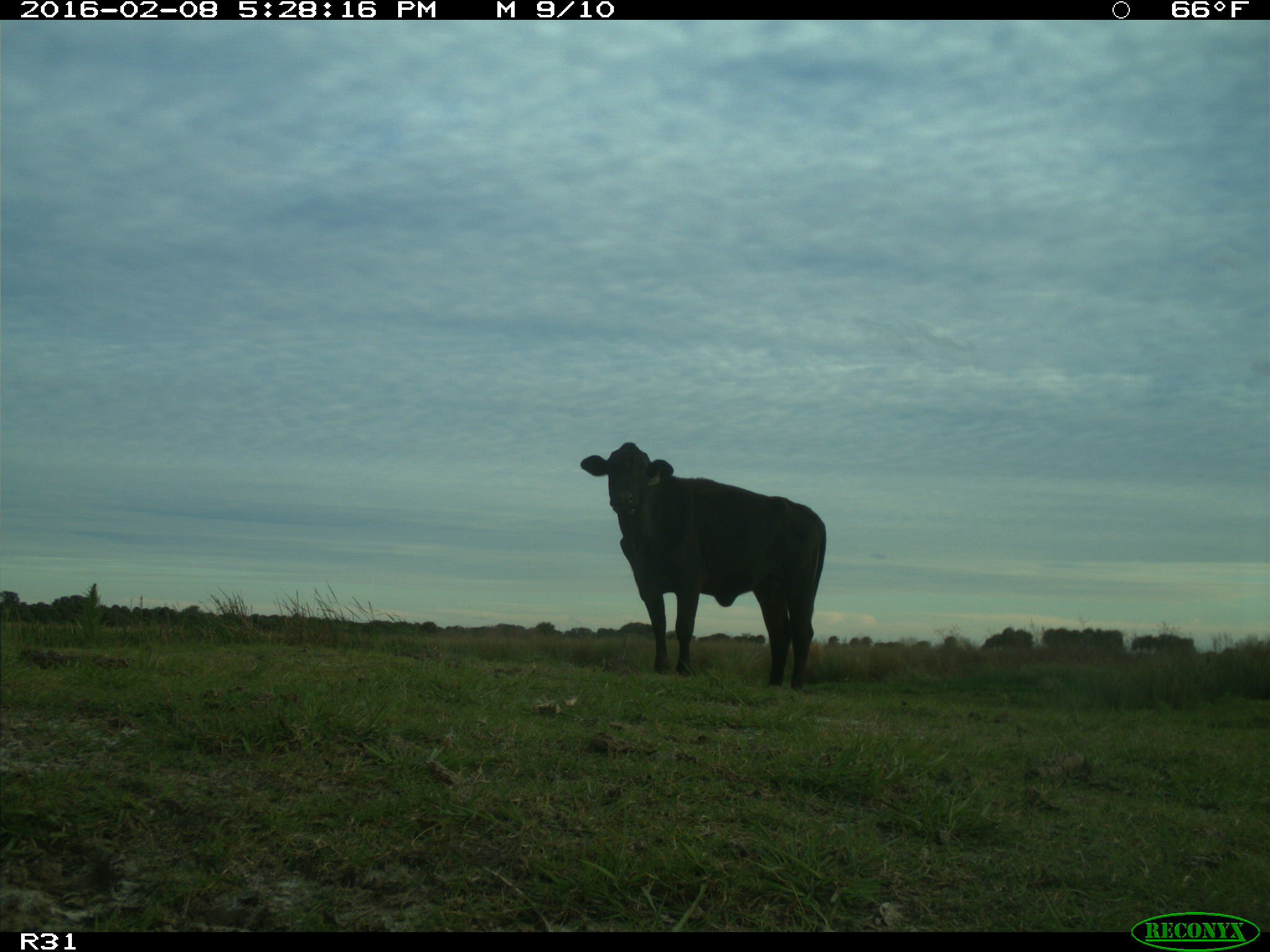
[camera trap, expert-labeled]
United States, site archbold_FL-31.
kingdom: Animalia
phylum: Chordata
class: Mammalia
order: Artiodactyla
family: Bovidae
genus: Bos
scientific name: Bos taurus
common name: domestic cow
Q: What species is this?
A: Bos taurus (domestic cow).